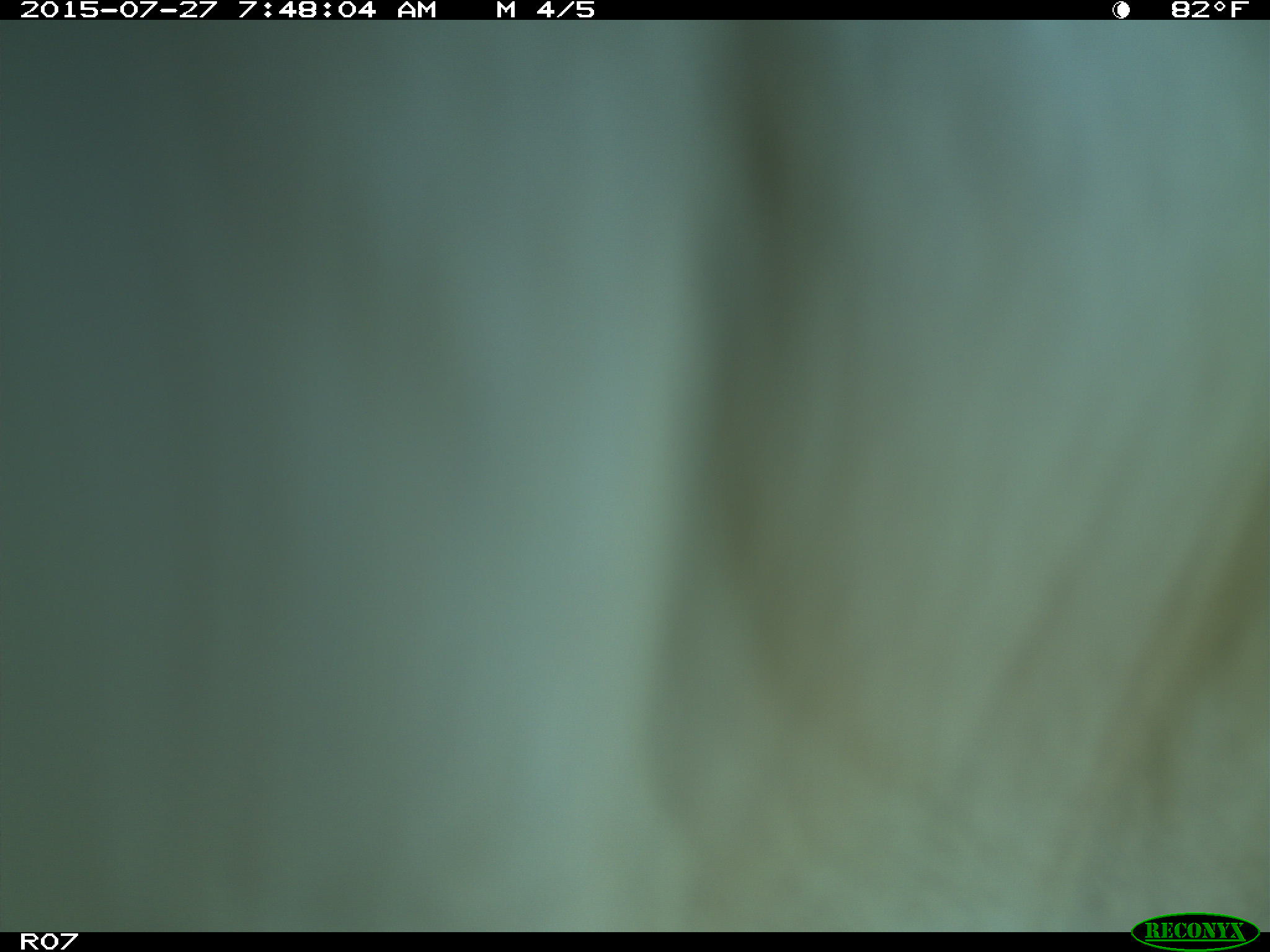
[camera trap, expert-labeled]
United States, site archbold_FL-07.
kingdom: Animalia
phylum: Chordata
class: Mammalia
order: Artiodactyla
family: Bovidae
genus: Bos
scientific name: Bos taurus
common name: domestic cow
Bos taurus (domestic cow).